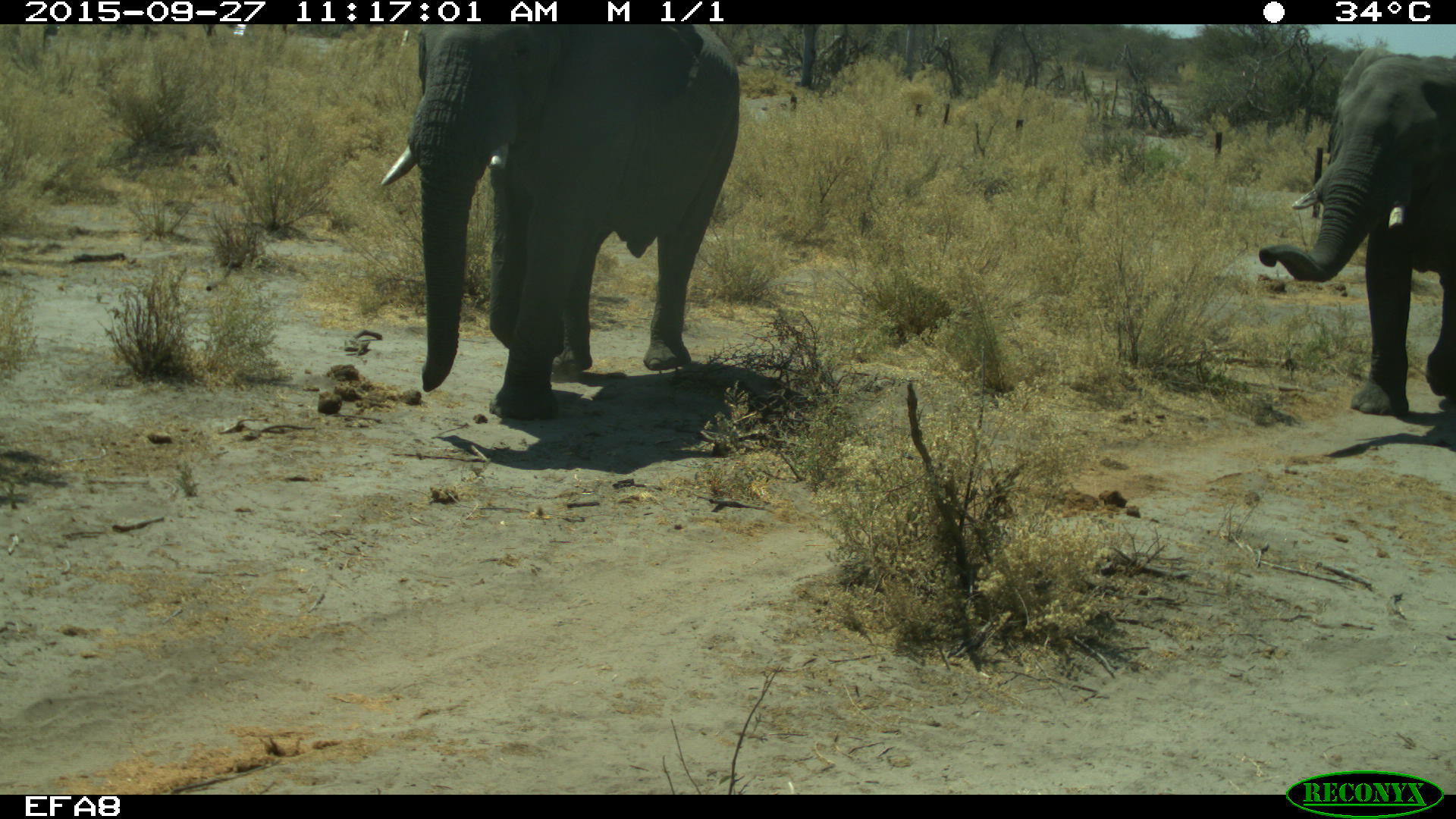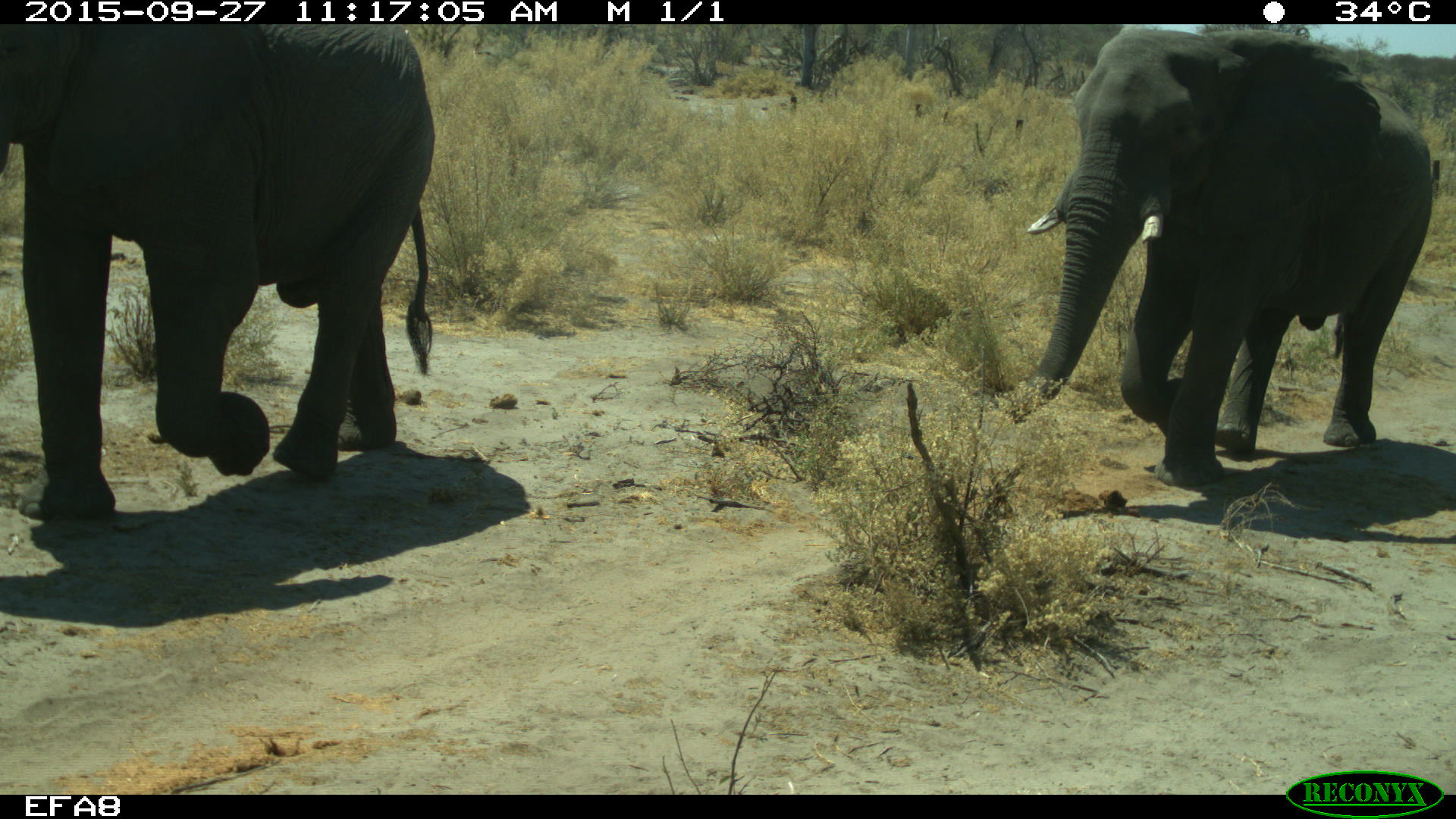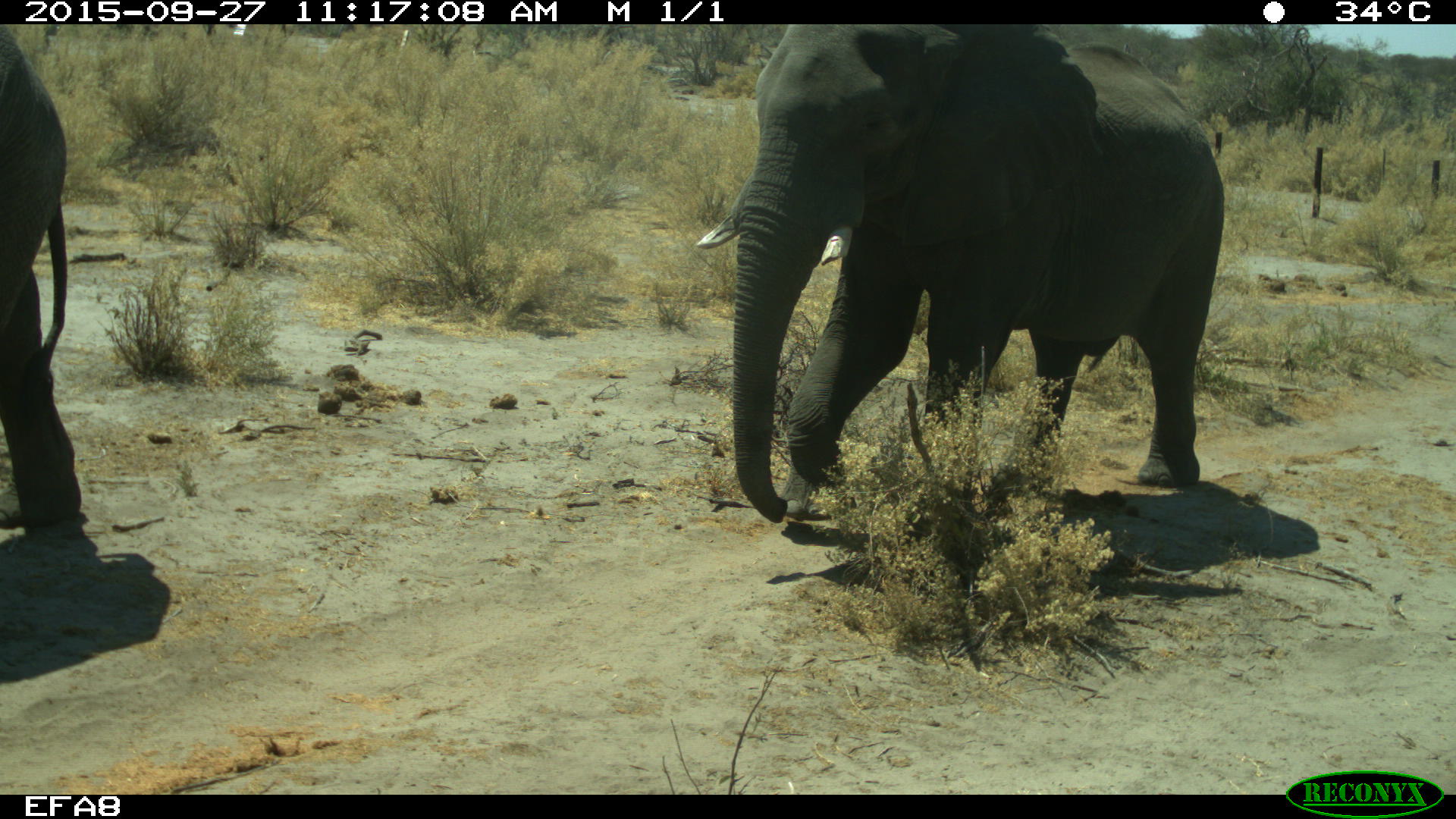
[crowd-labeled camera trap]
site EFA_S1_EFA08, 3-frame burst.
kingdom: Animalia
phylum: Chordata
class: Mammalia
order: Proboscidea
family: Elephantidae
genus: Loxodonta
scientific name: Loxodonta africana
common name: african bush elephant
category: elephant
Elephant (african bush elephant) (Loxodonta africana), count 2. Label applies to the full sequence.